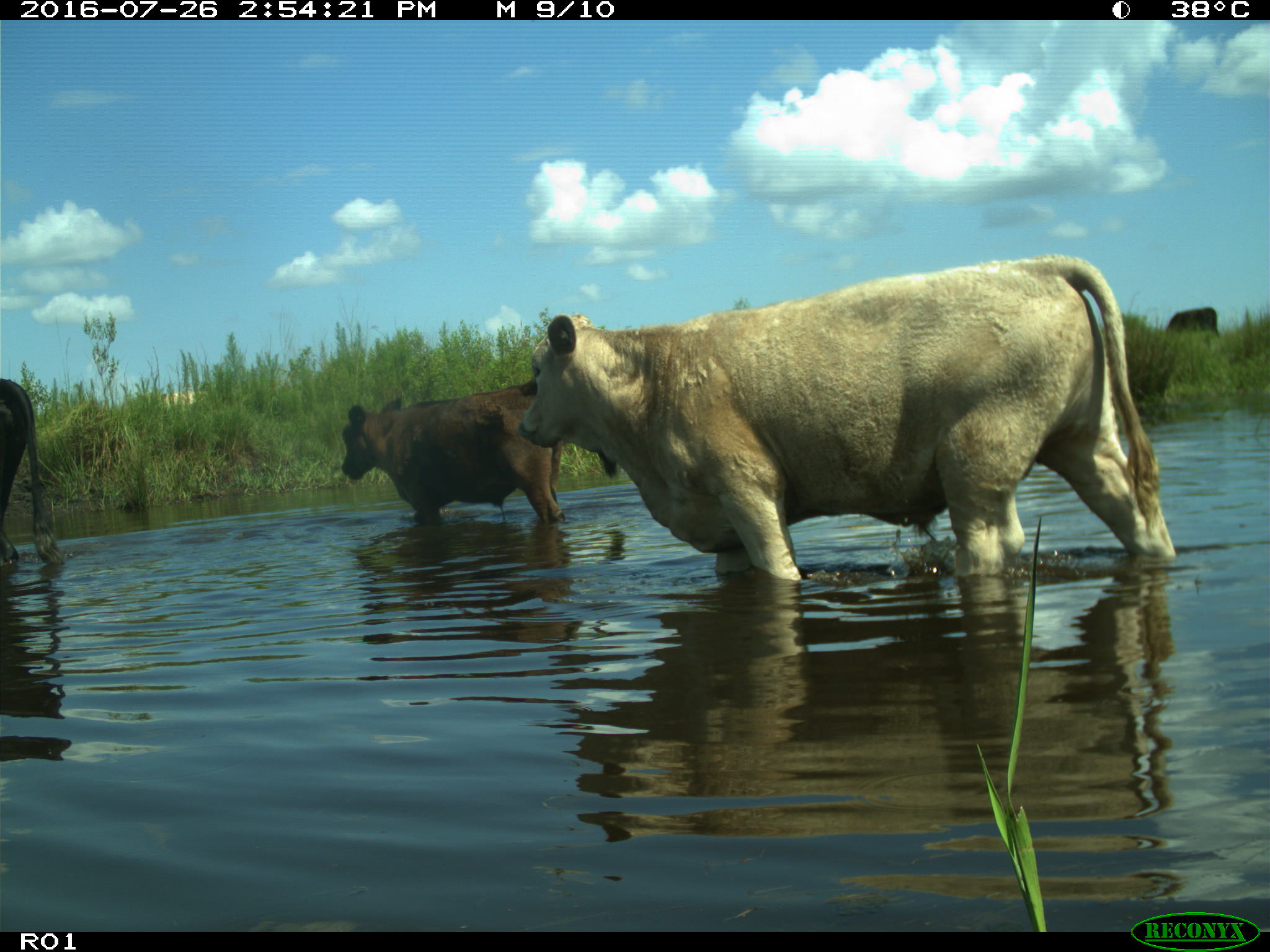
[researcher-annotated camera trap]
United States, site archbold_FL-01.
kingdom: Animalia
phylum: Chordata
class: Mammalia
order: Artiodactyla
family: Bovidae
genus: Bos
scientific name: Bos taurus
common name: domestic cow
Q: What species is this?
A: Bos taurus (domestic cow).